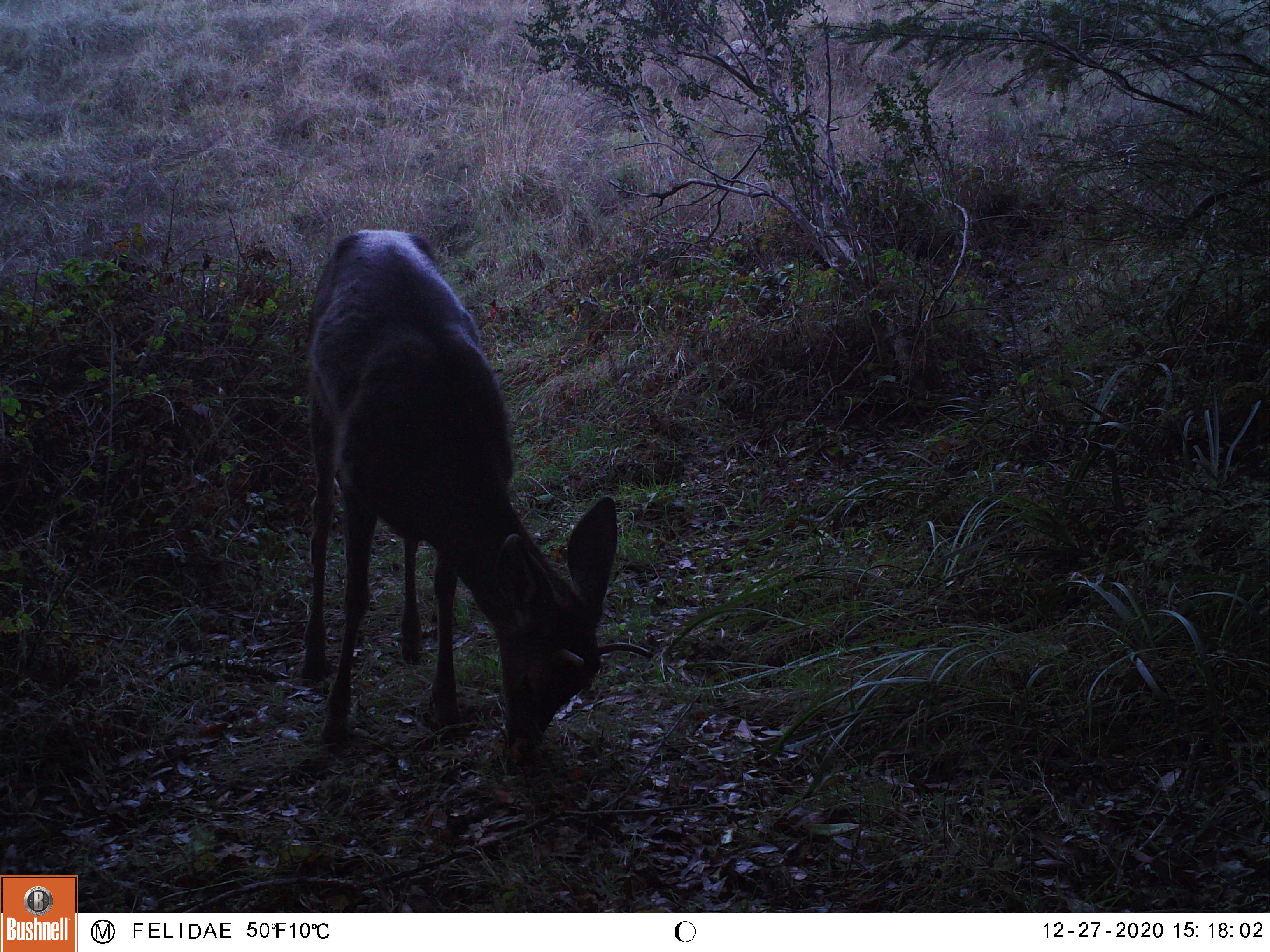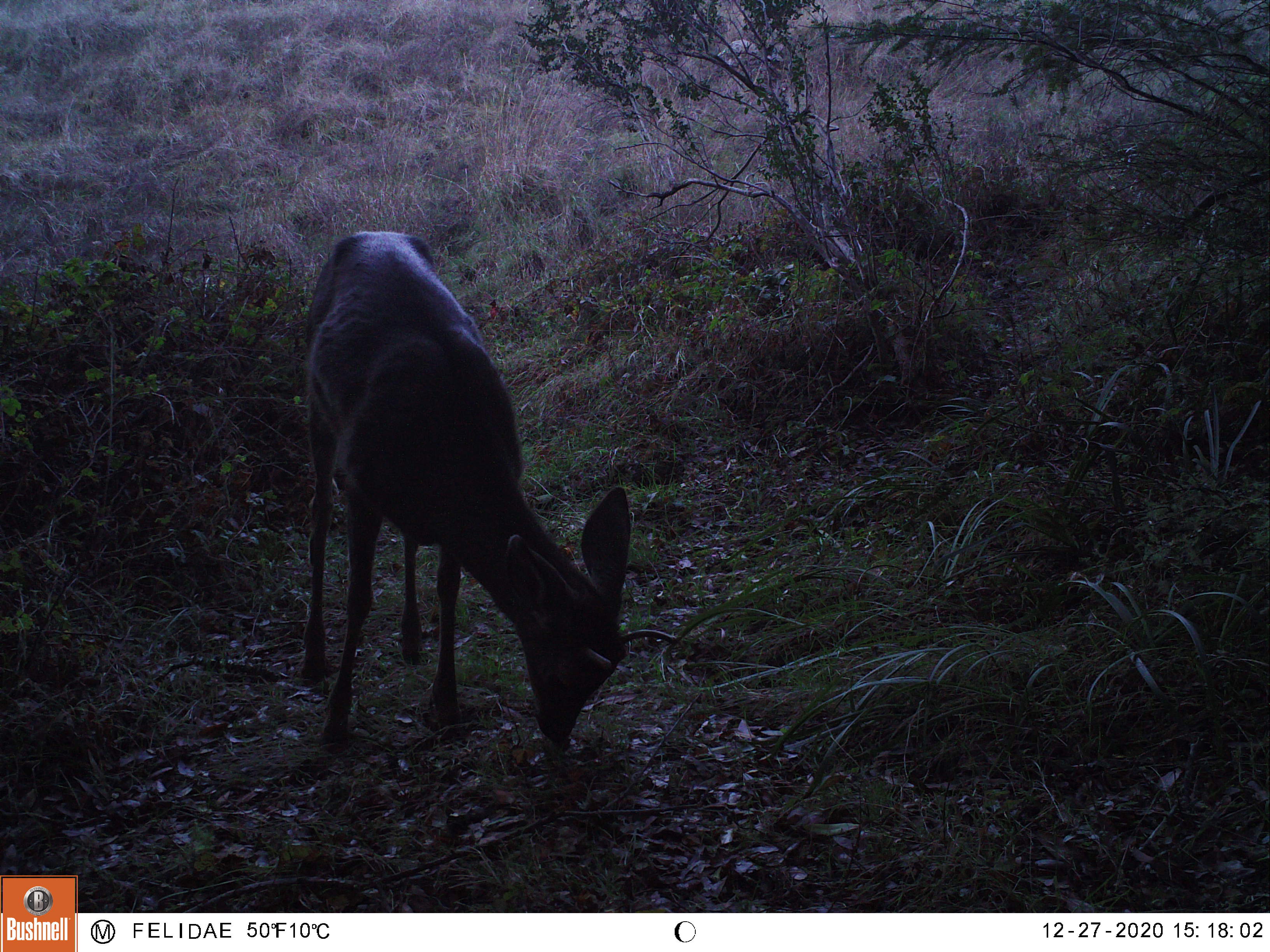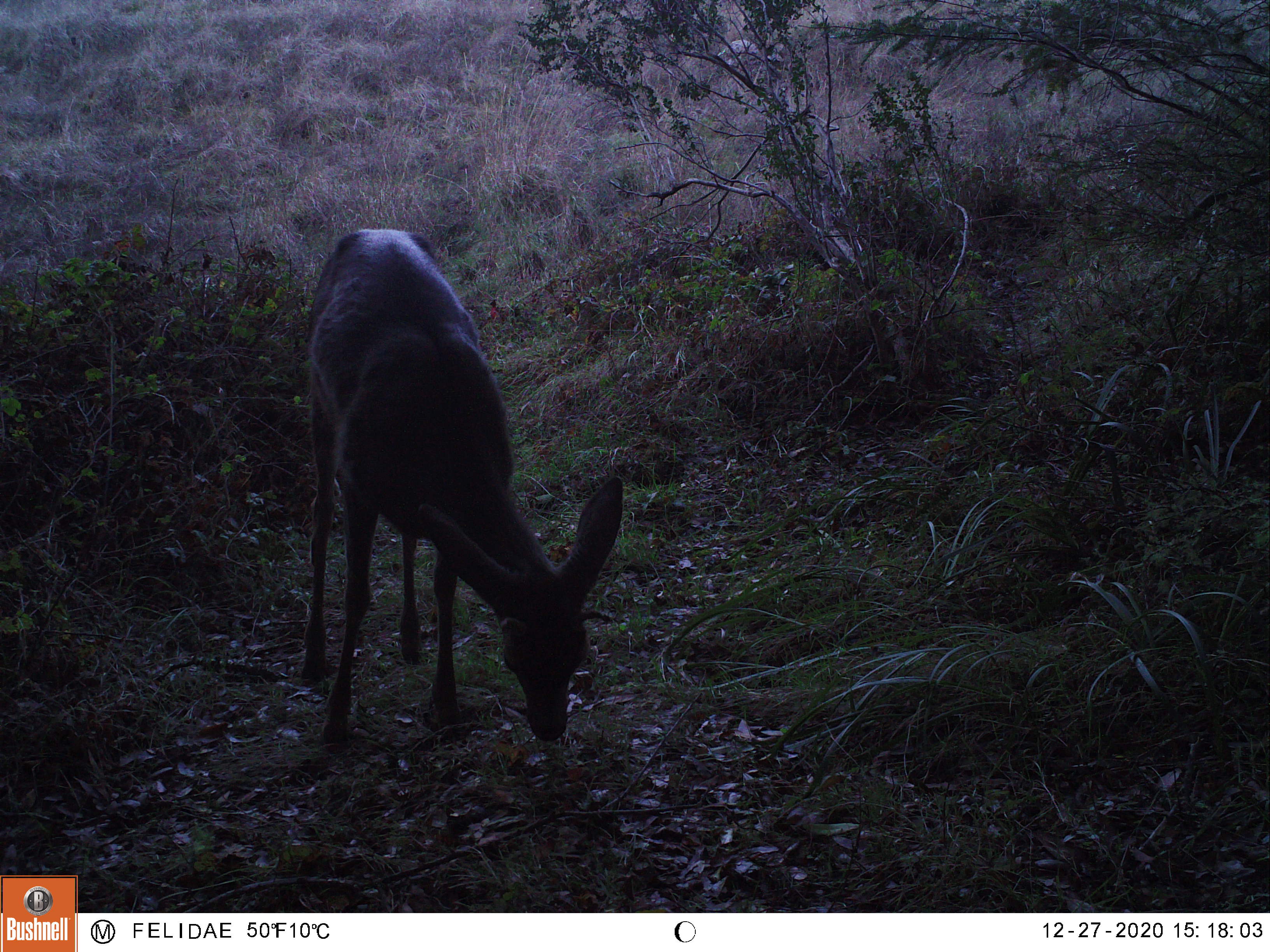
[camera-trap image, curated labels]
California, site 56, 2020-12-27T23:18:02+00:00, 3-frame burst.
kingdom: Animalia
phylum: Chordata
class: Mammalia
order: Artiodactyla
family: Cervidae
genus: Odocoileus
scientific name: Odocoileus hemionus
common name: mule deer